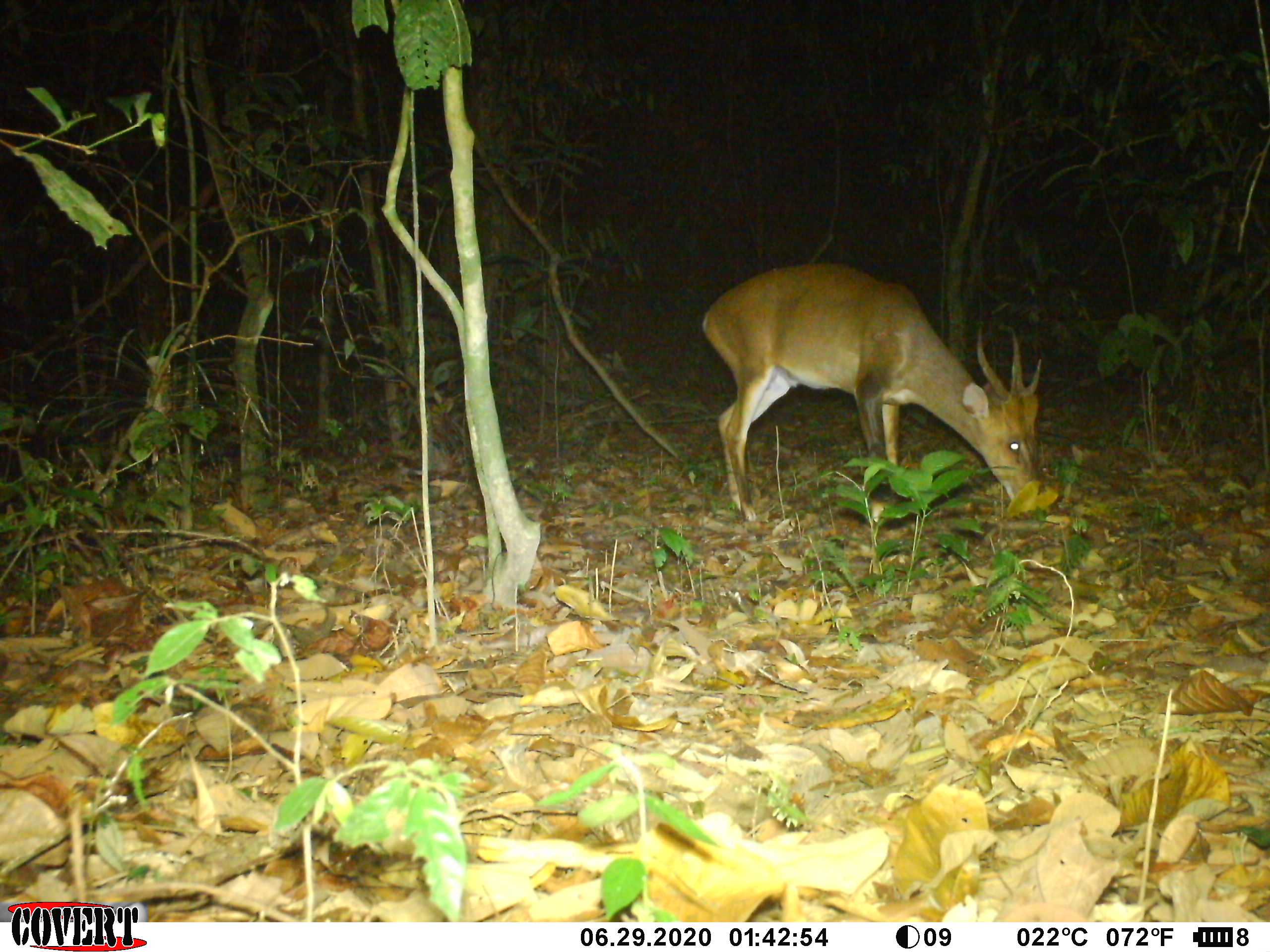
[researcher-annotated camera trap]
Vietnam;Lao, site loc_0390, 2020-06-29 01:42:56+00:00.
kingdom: Animalia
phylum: Chordata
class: Mammalia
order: Artiodactyla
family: Cervidae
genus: Muntiacus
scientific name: Muntiacus vuquangensis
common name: large-antlered muntjac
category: large antlered muntjac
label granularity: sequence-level